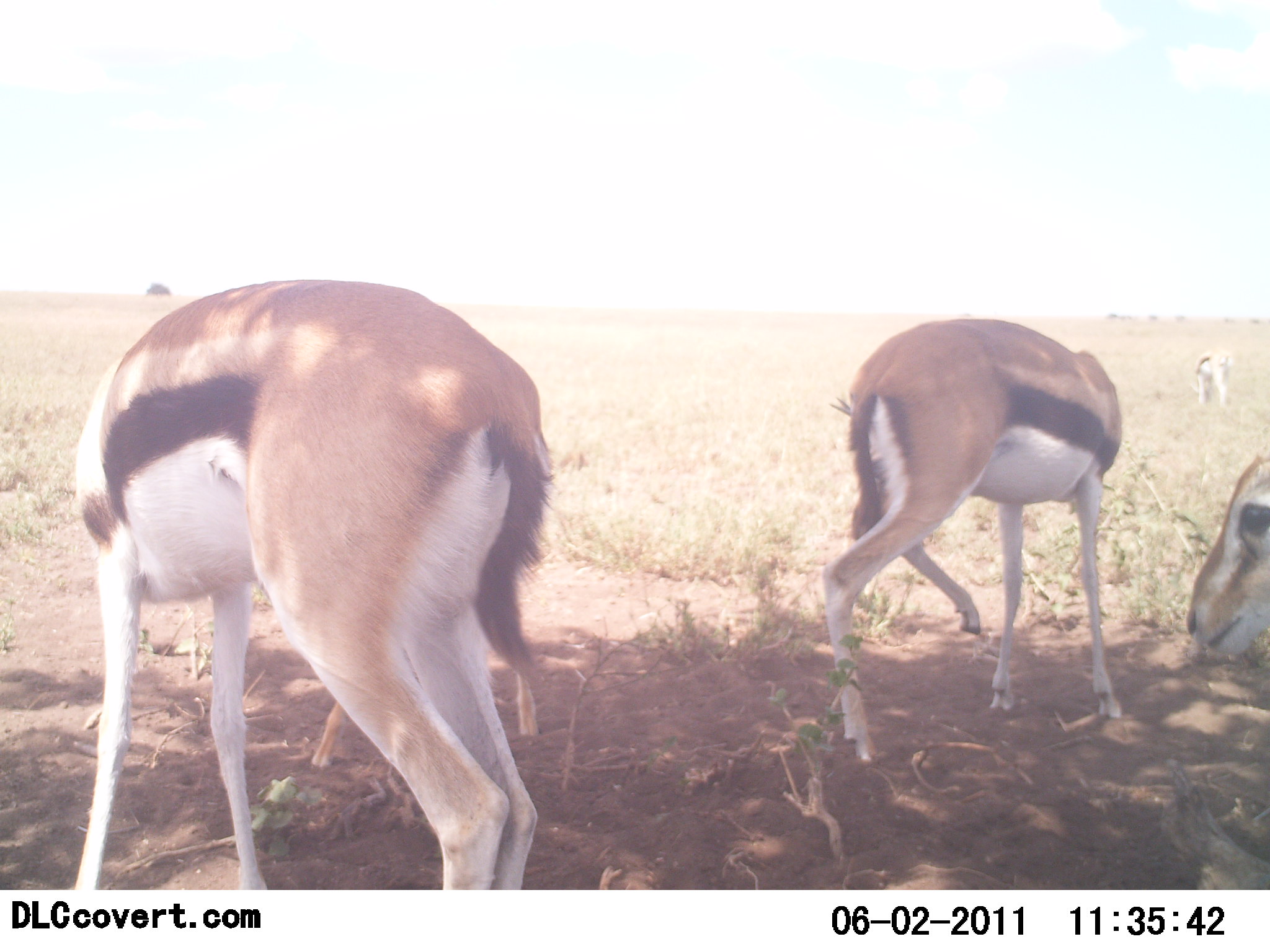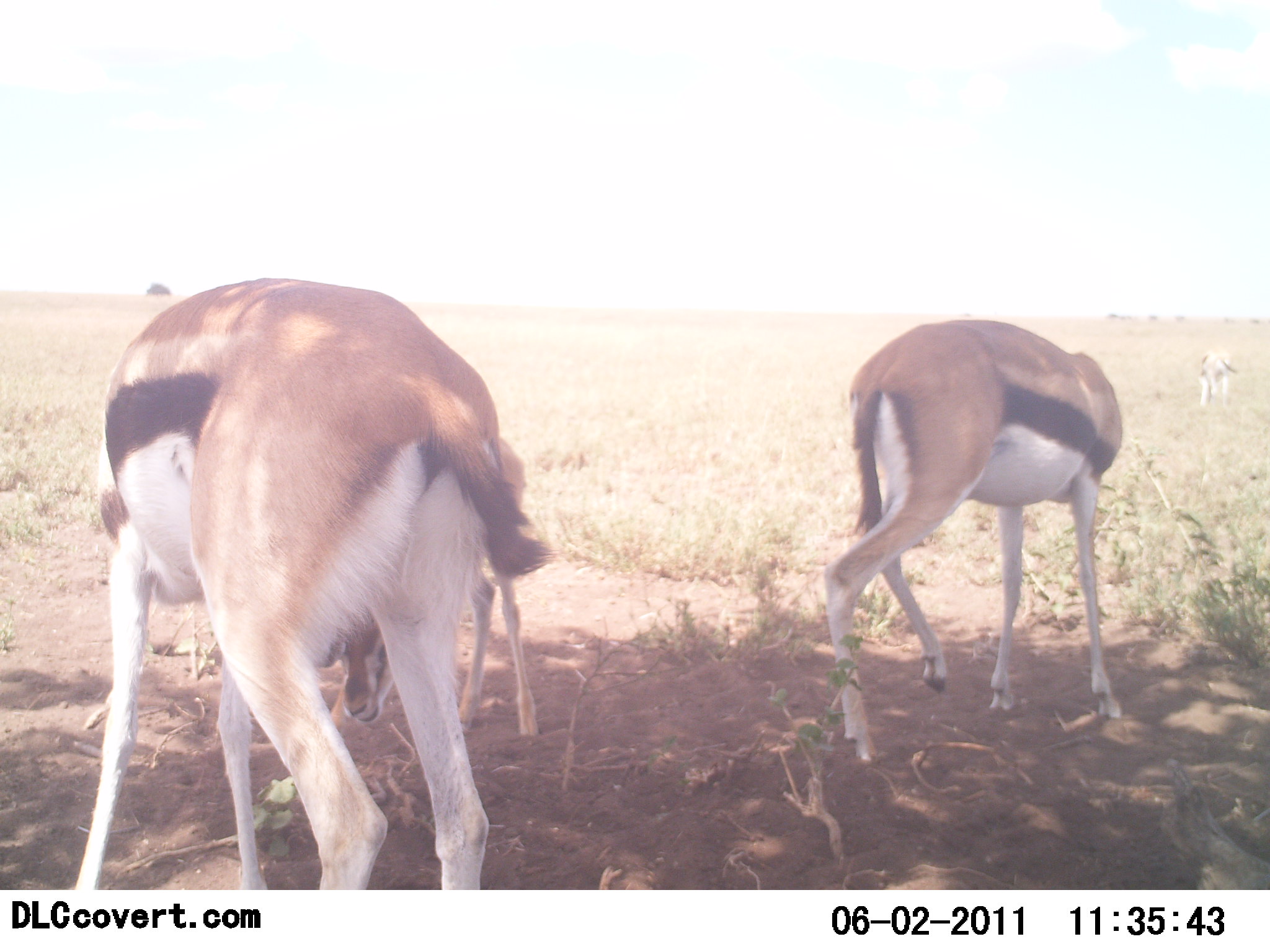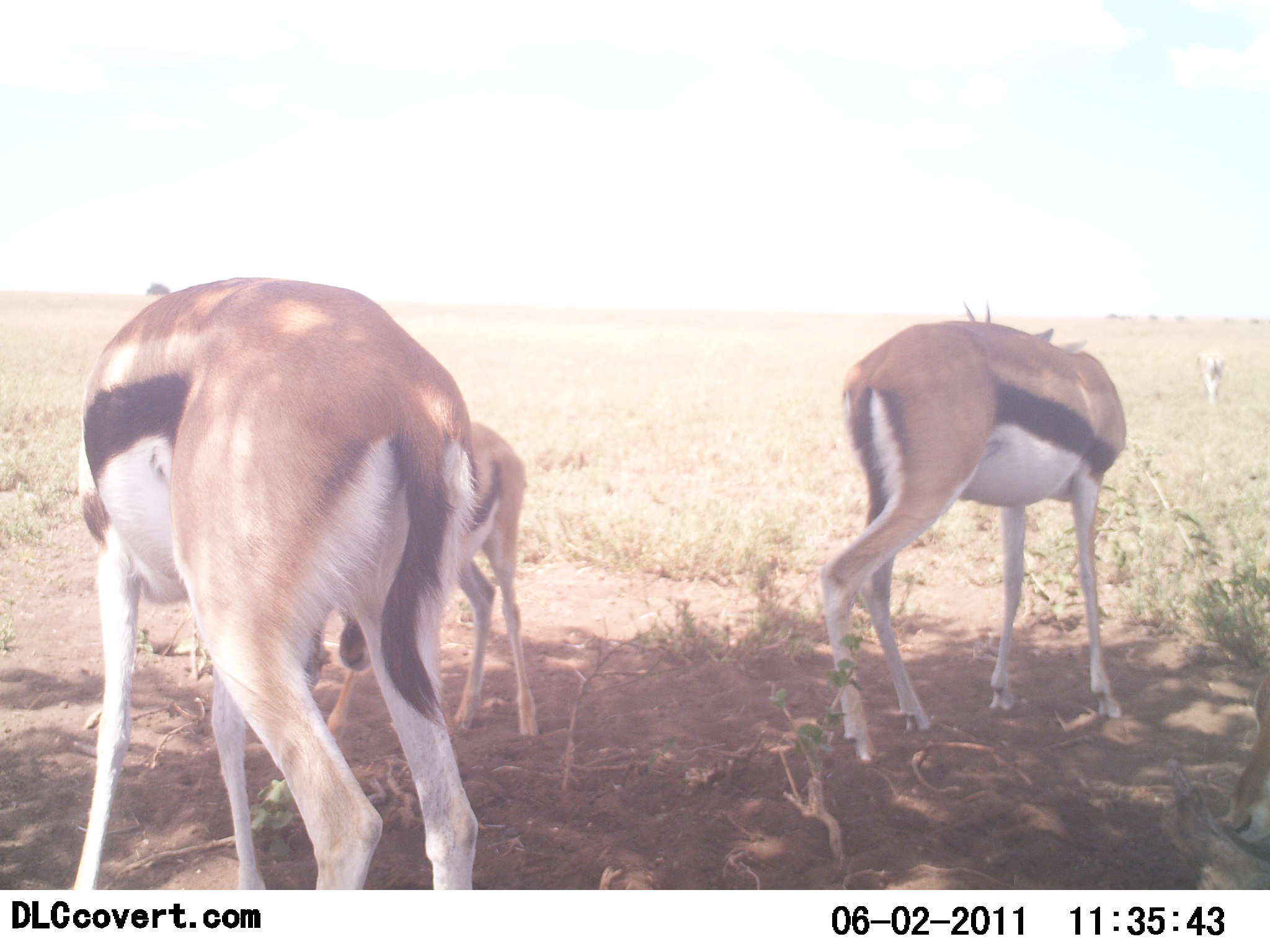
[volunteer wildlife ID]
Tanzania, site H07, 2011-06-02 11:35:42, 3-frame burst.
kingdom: Animalia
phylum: Chordata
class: Mammalia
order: Artiodactyla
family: Bovidae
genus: Eudorcas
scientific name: Eudorcas thomsonii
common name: thomson's gazelle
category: gazellethomsons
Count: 4.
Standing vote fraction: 57%.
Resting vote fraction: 0%.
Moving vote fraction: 14%.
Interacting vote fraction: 7%.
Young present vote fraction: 50%.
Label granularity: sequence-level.